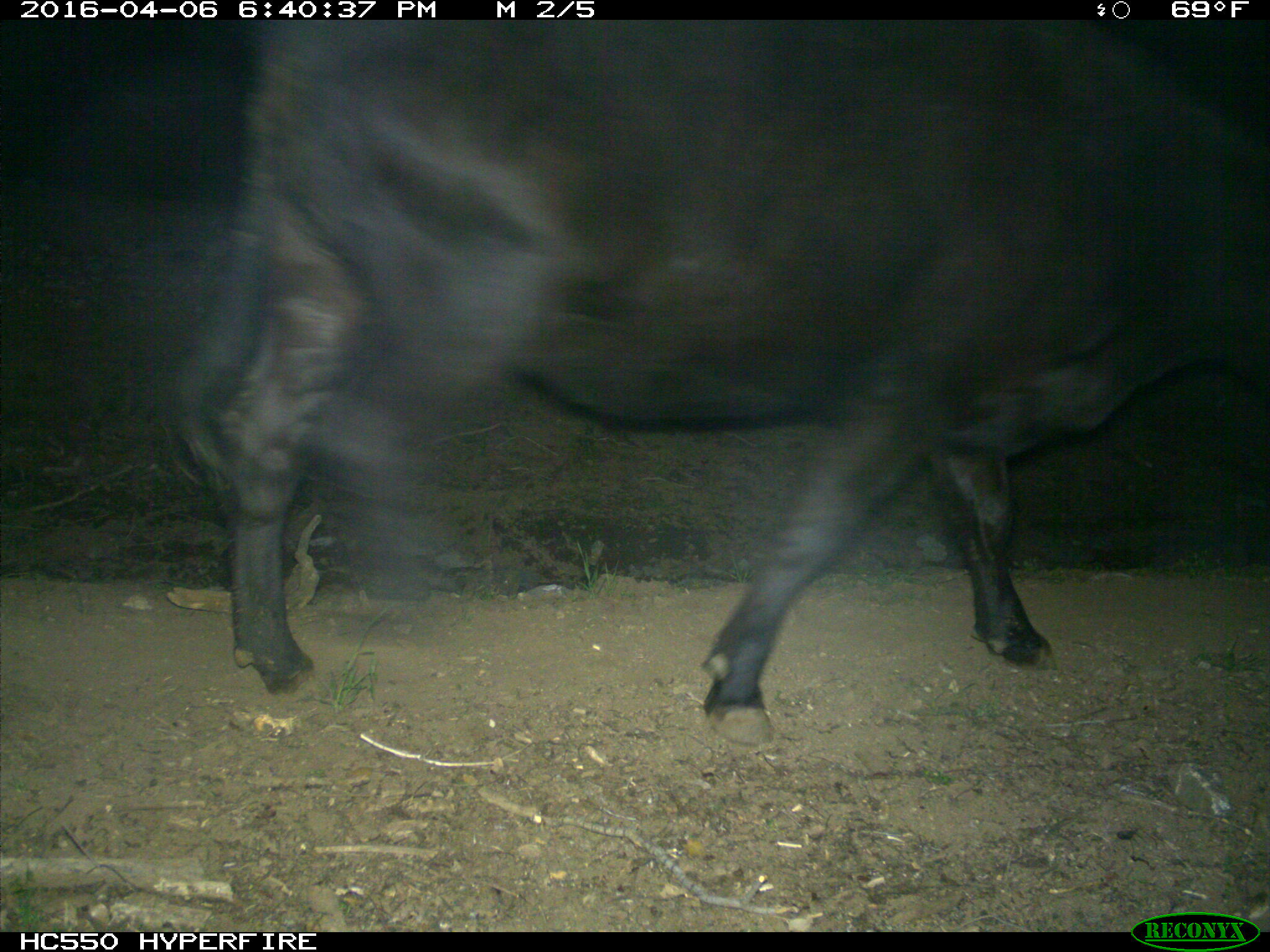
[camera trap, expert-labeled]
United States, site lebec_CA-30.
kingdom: Animalia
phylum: Chordata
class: Mammalia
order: Artiodactyla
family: Bovidae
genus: Bos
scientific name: Bos taurus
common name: domestic cow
Bos taurus (domestic cow).